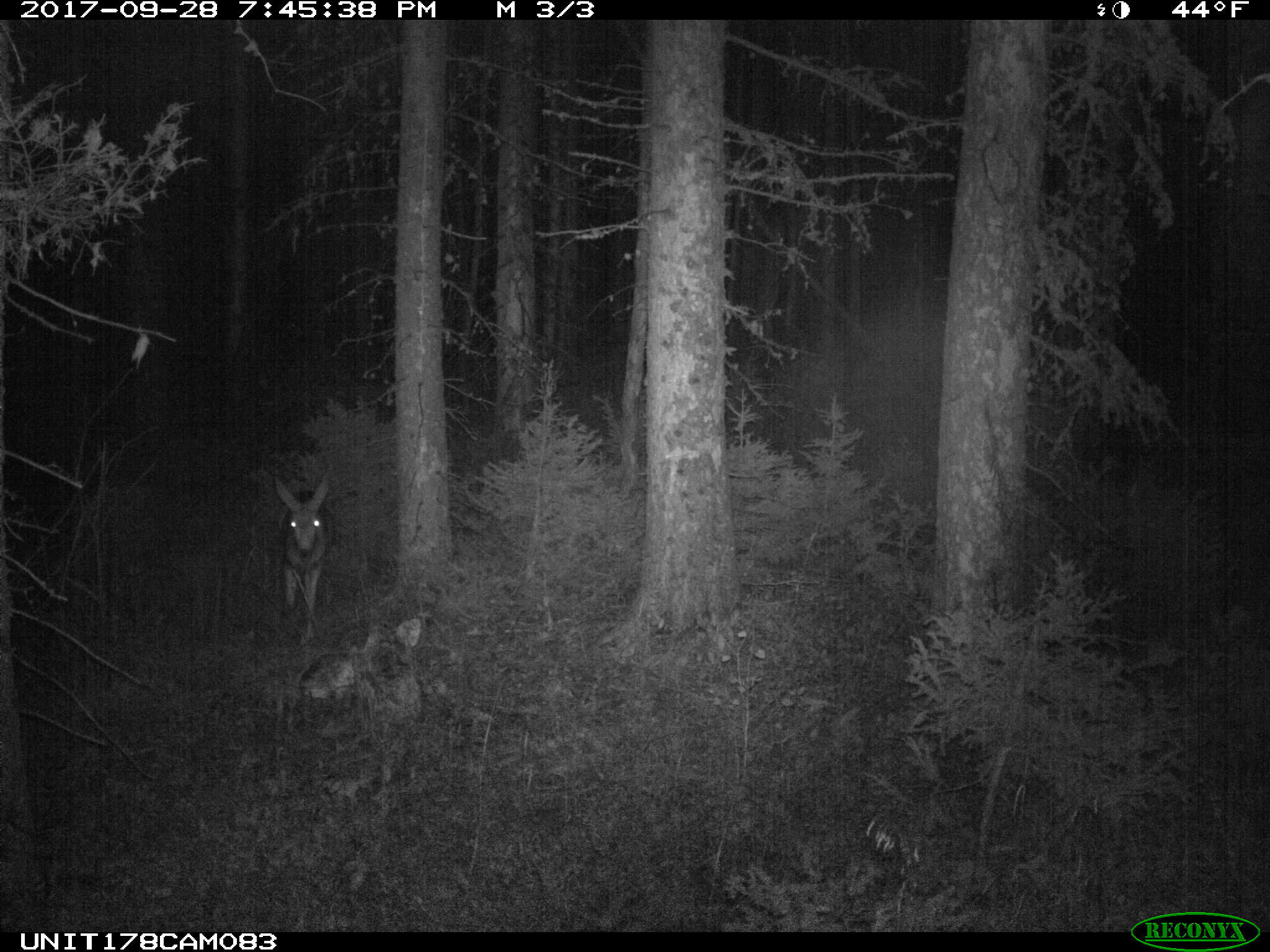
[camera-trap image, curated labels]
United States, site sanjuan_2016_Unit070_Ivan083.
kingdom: Animalia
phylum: Chordata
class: Mammalia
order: Artiodactyla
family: Cervidae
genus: Odocoileus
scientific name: Odocoileus hemionus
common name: mule deer